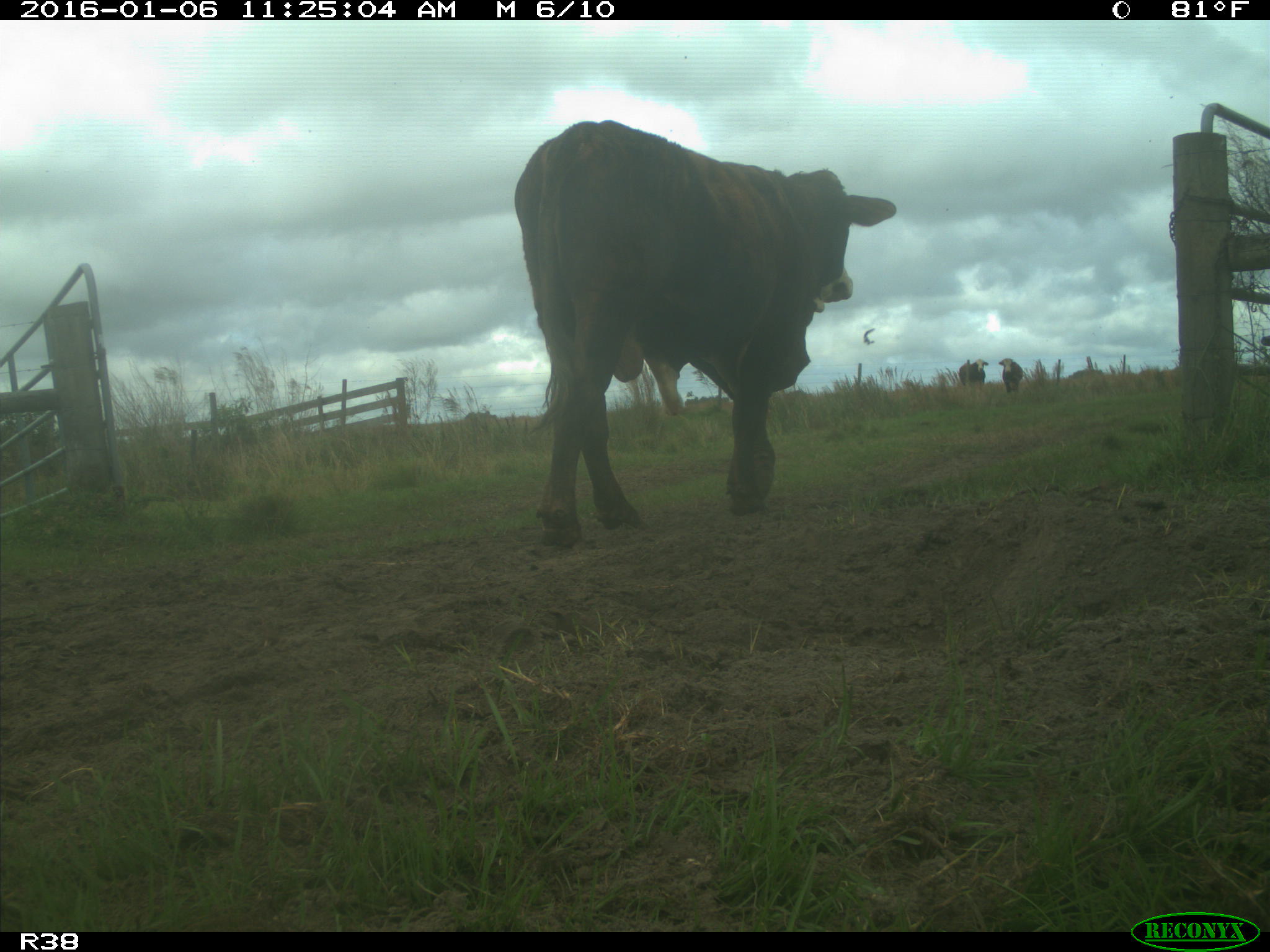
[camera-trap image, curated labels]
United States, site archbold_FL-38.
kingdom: Animalia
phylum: Chordata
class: Mammalia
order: Artiodactyla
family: Bovidae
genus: Bos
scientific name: Bos taurus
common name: domestic cow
Bos taurus (domestic cow).